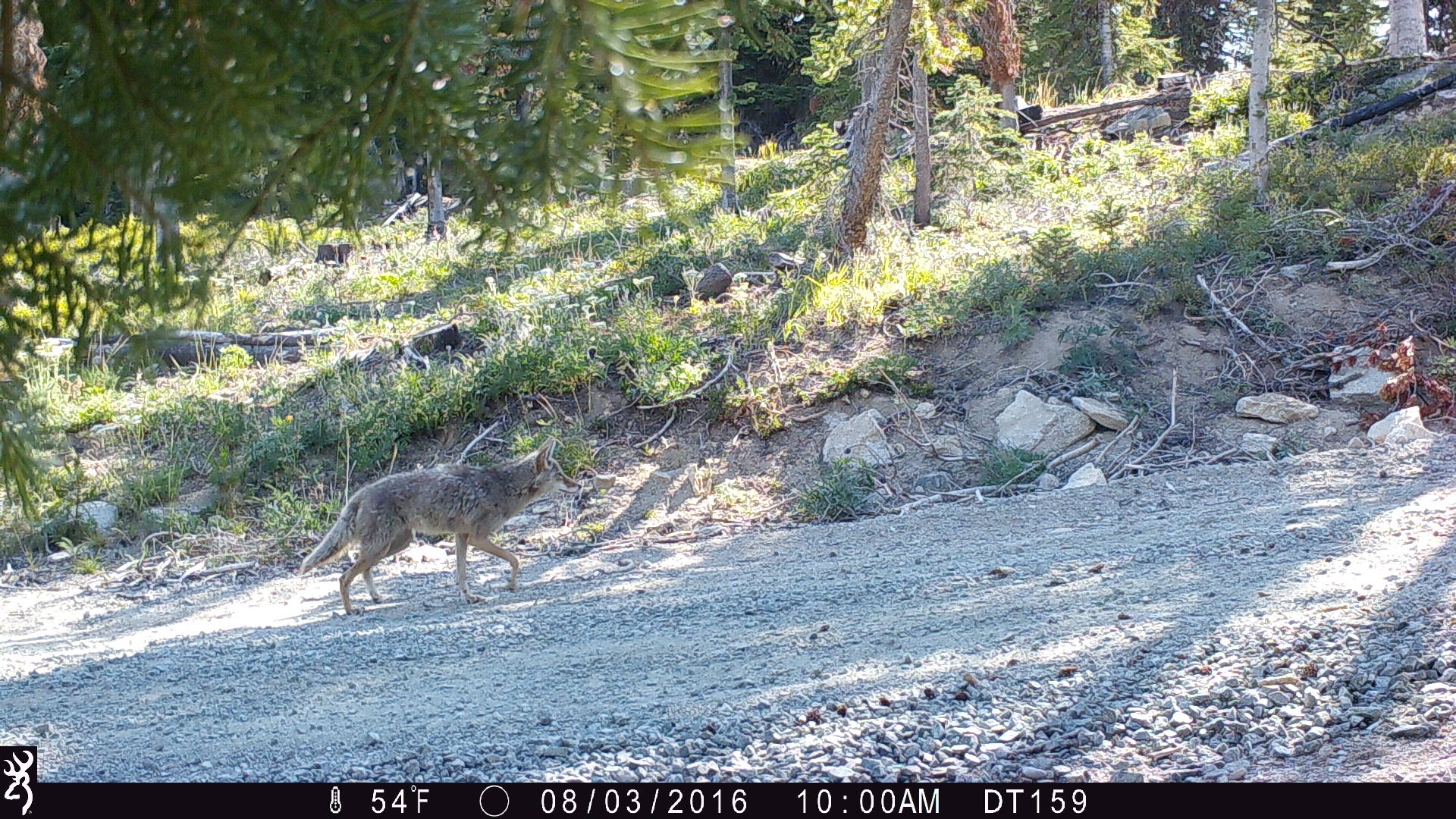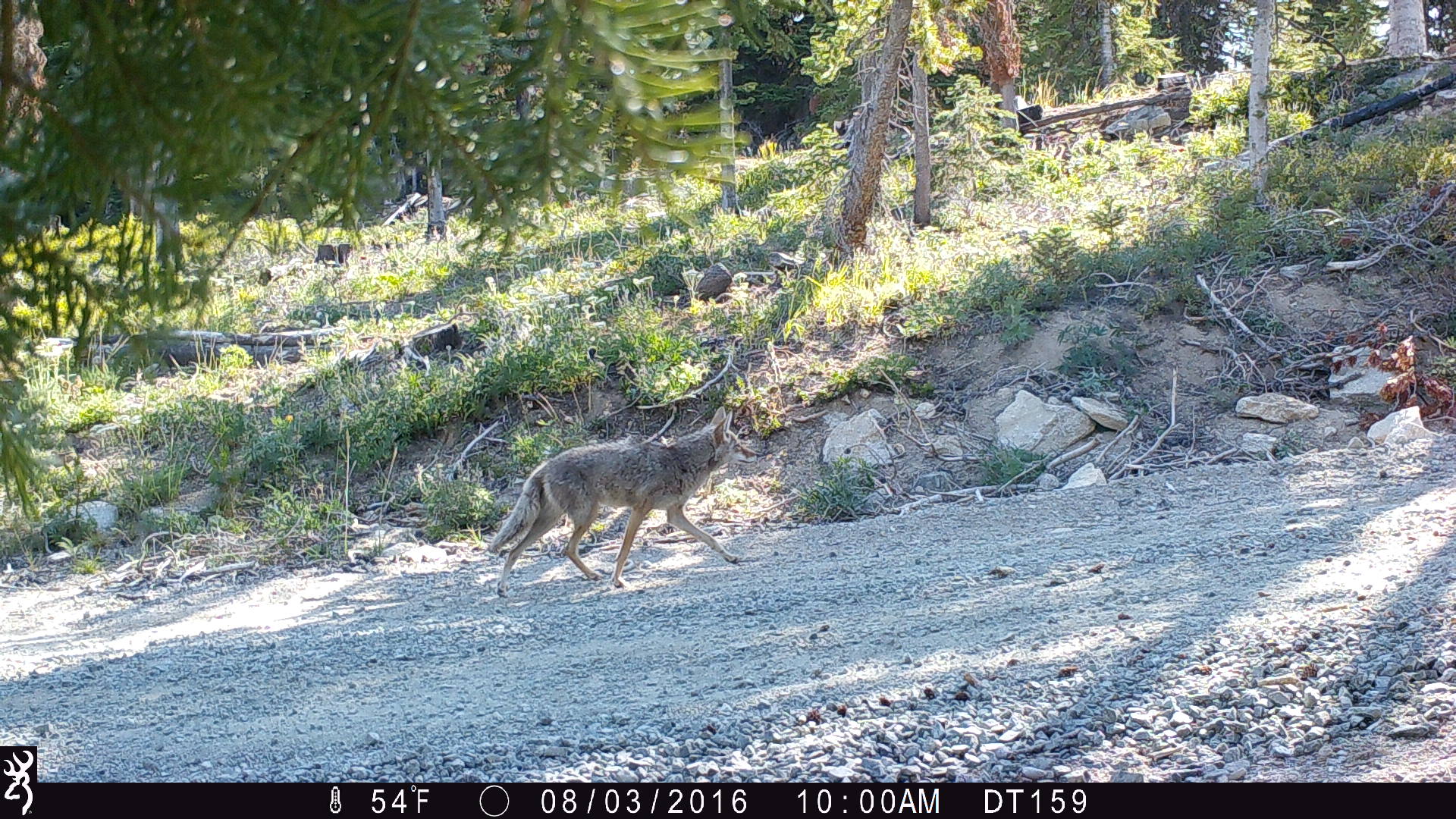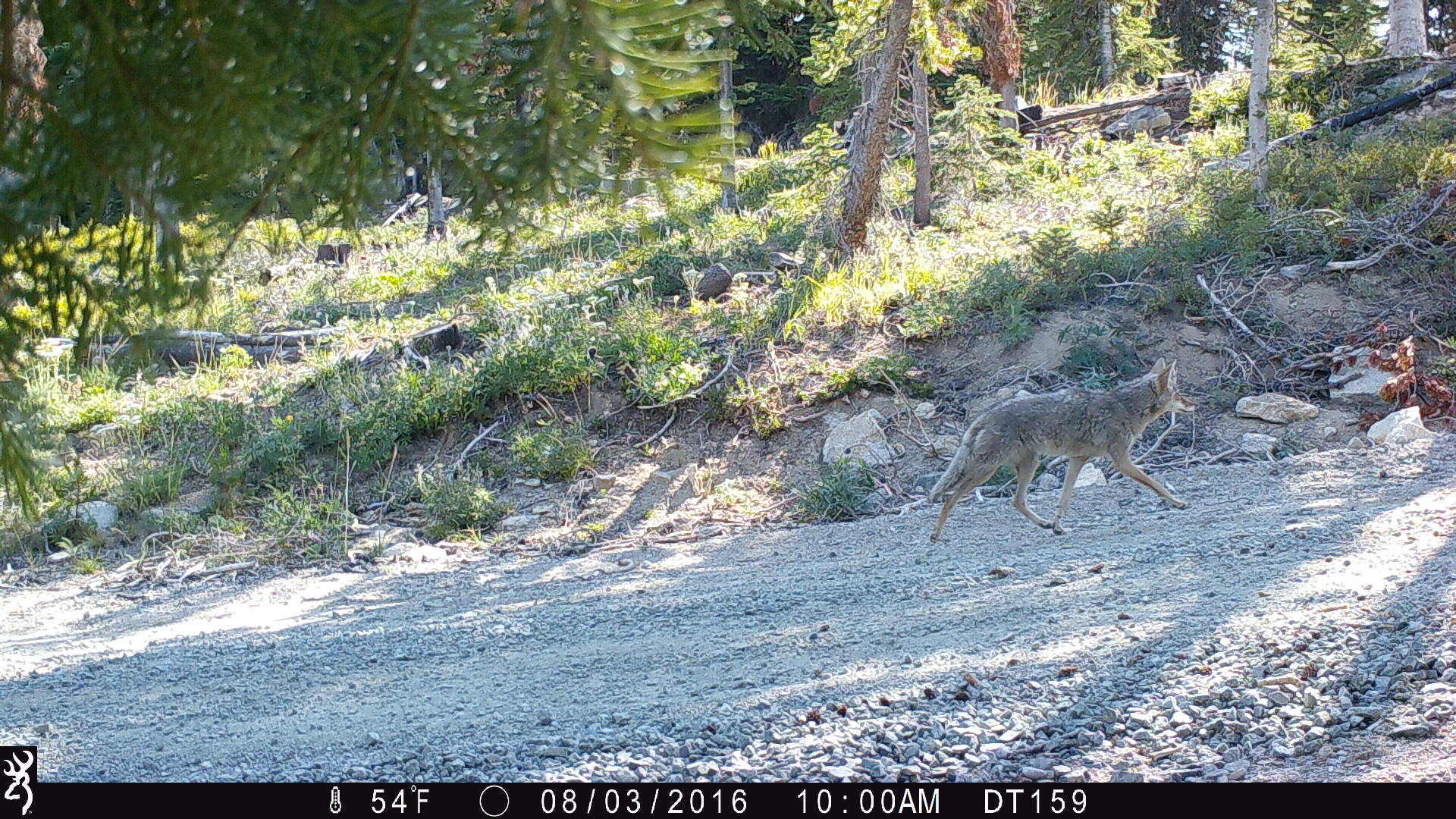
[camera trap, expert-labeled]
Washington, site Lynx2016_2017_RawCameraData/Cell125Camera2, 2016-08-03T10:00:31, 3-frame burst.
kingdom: Animalia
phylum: Chordata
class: Mammalia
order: Carnivora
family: Canidae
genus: Canis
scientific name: Canis latrans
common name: coyote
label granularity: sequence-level